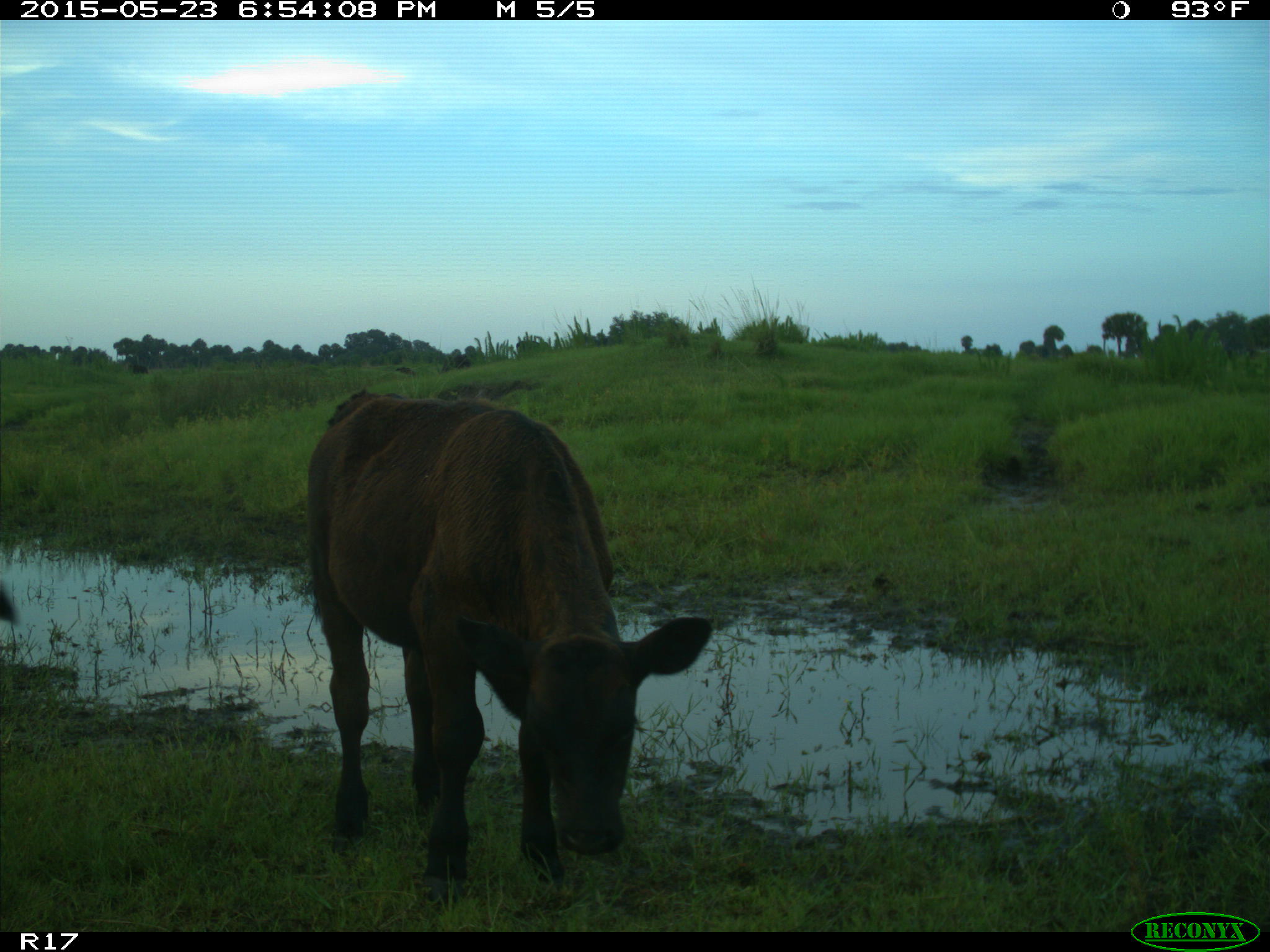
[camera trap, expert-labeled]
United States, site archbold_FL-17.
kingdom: Animalia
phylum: Chordata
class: Mammalia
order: Artiodactyla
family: Bovidae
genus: Bos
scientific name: Bos taurus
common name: domestic cow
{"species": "Bos taurus (domestic cow)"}